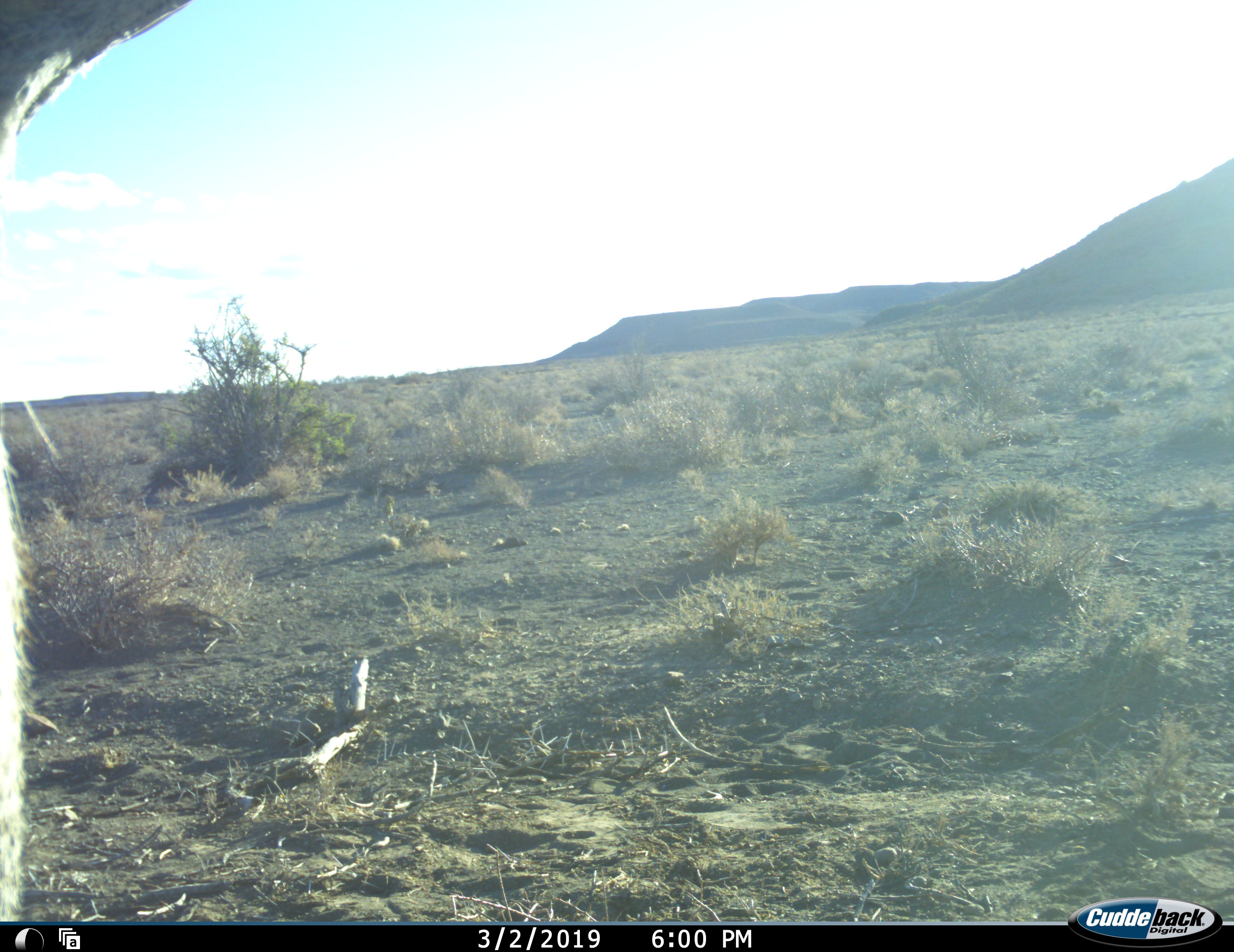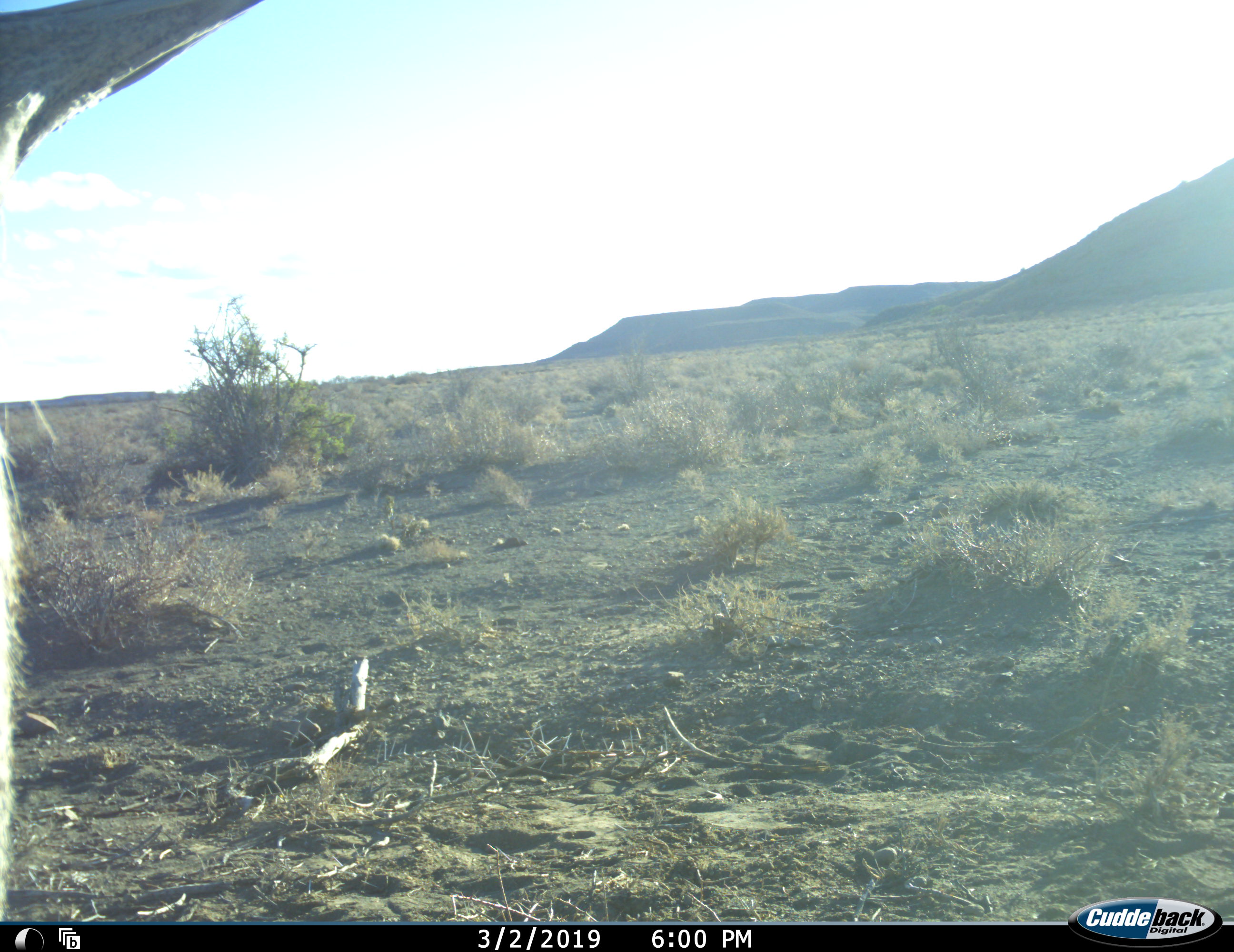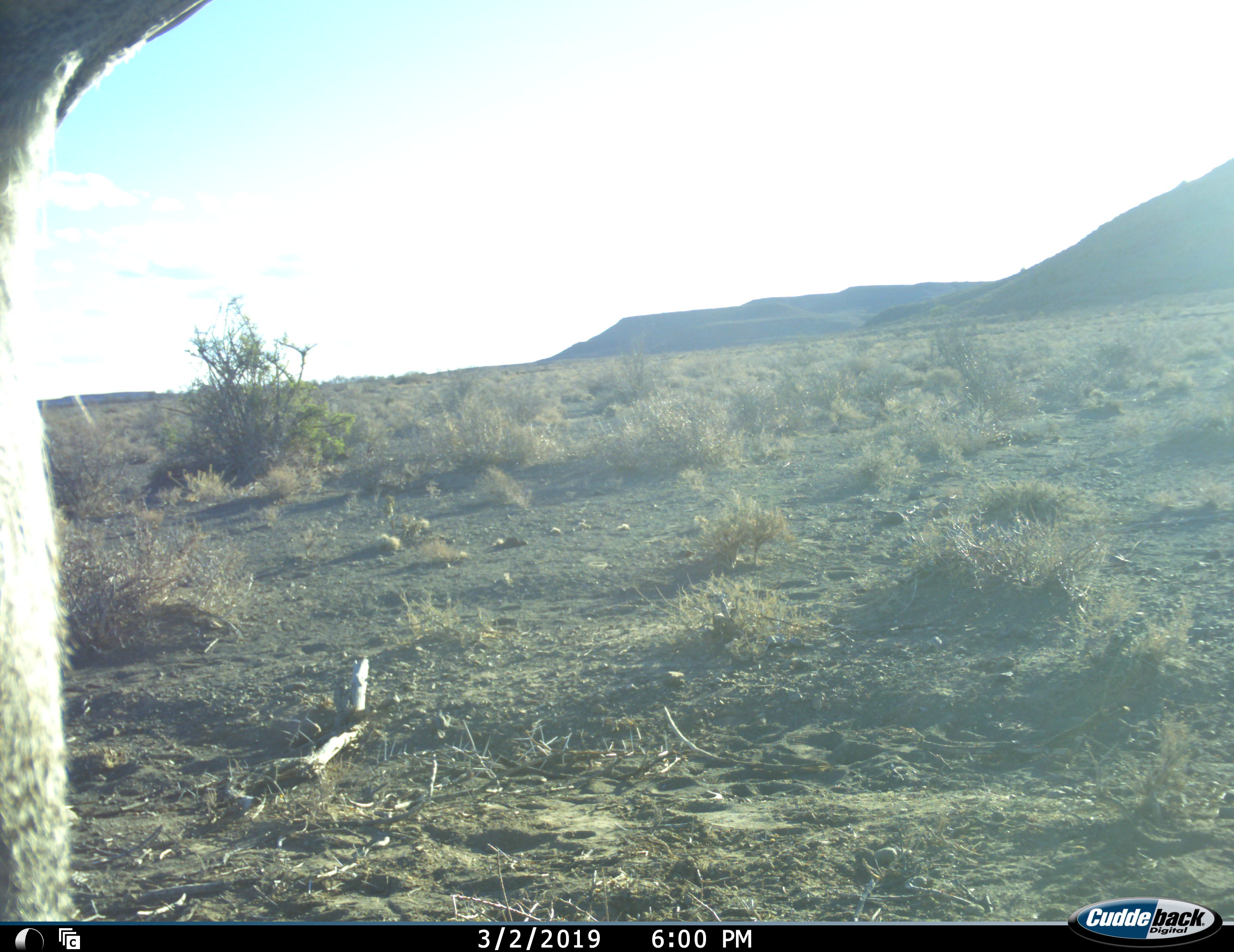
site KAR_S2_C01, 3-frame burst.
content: unidentified animal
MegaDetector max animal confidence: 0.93